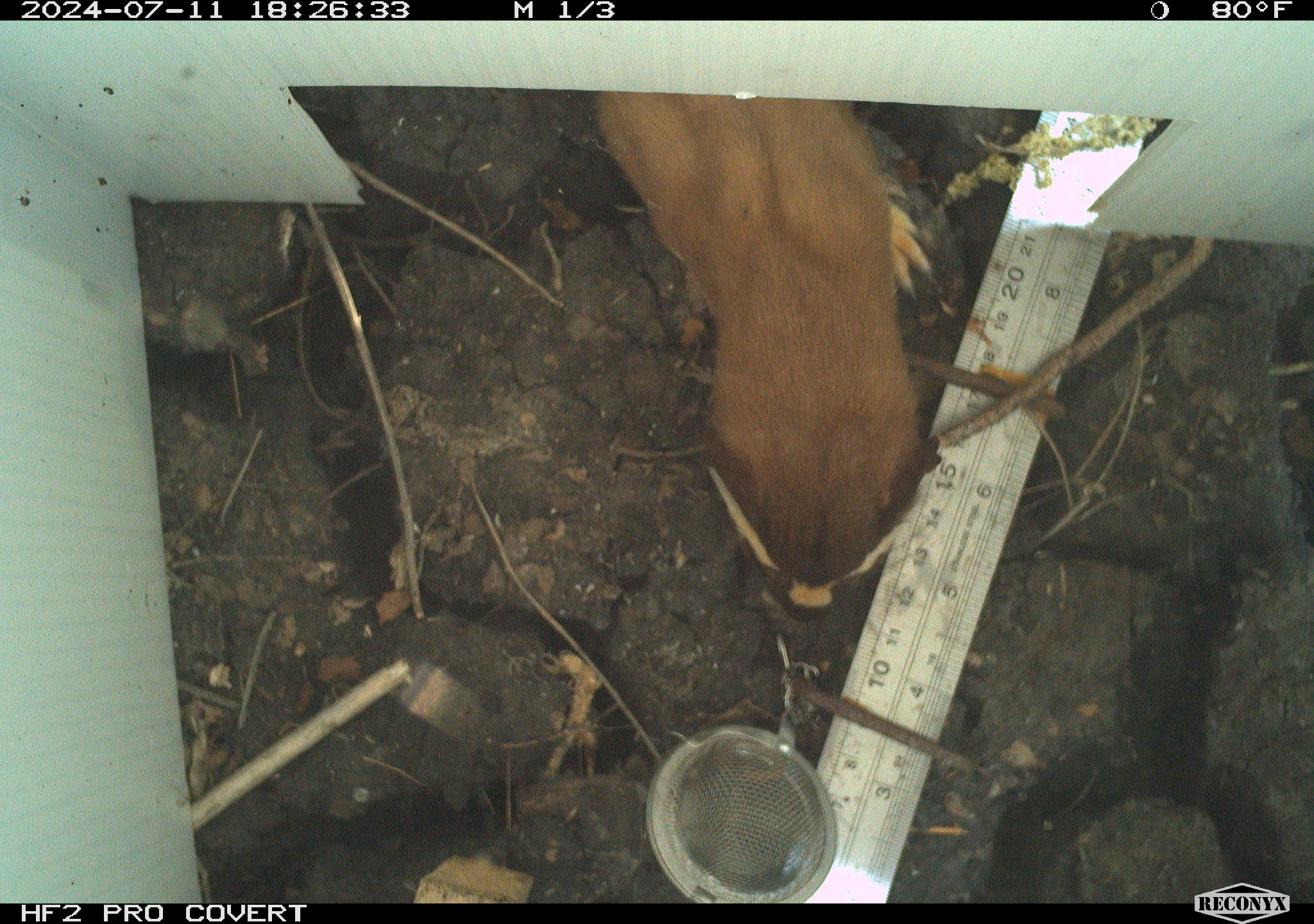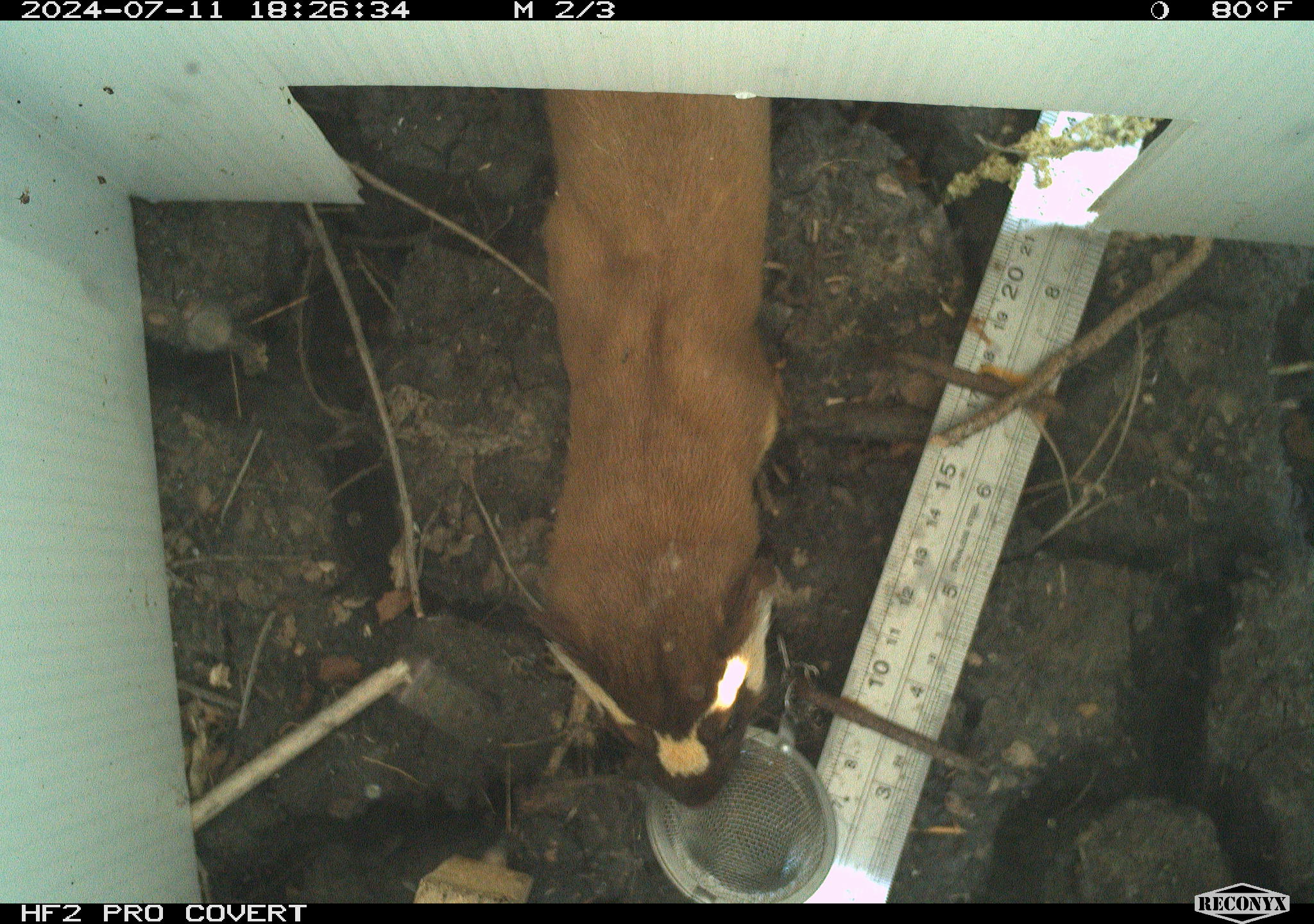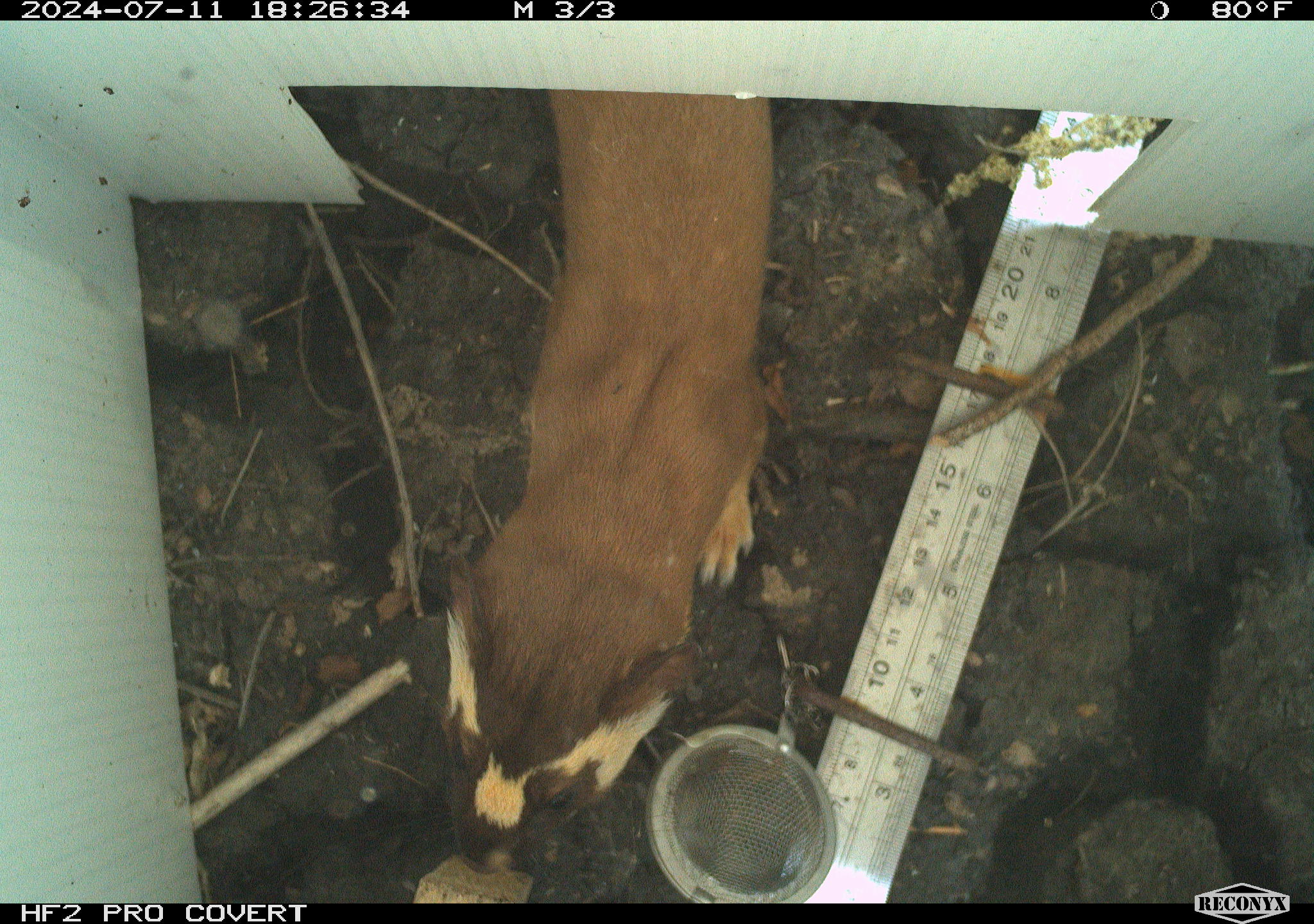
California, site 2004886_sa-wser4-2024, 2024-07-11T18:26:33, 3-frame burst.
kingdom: Animalia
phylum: Chordata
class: Mammalia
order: Carnivora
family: Mustelidae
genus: Neogale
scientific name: Neogale frenata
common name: long-tailed weasel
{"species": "long-tailed weasel (Neogale frenata)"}